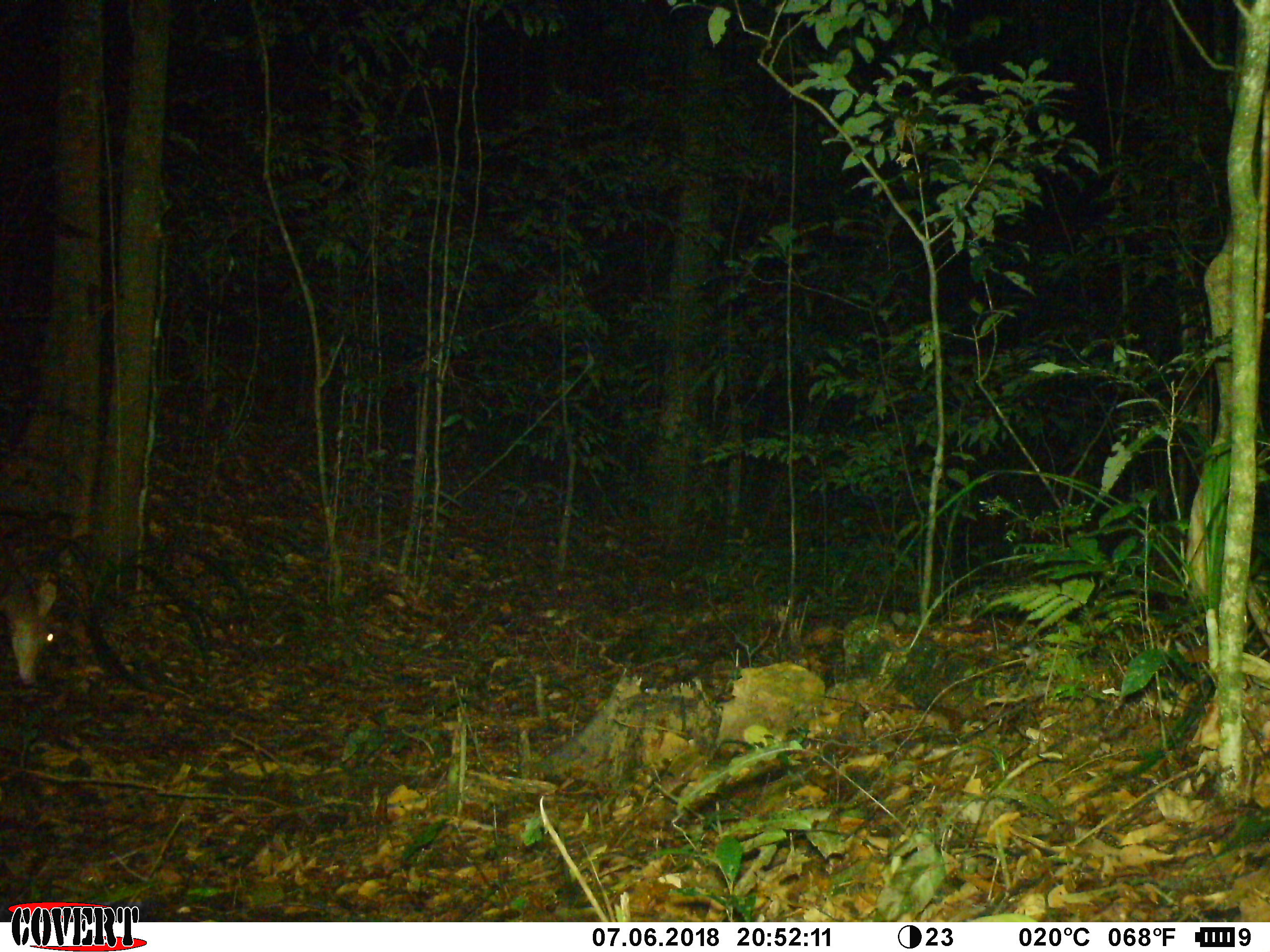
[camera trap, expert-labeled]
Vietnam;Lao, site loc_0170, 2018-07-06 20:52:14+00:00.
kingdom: Animalia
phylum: Chordata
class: Mammalia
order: Artiodactyla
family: Cervidae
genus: Muntiacus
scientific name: Muntiacus vuquangensis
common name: large-antlered muntjac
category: large antlered muntjac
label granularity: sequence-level